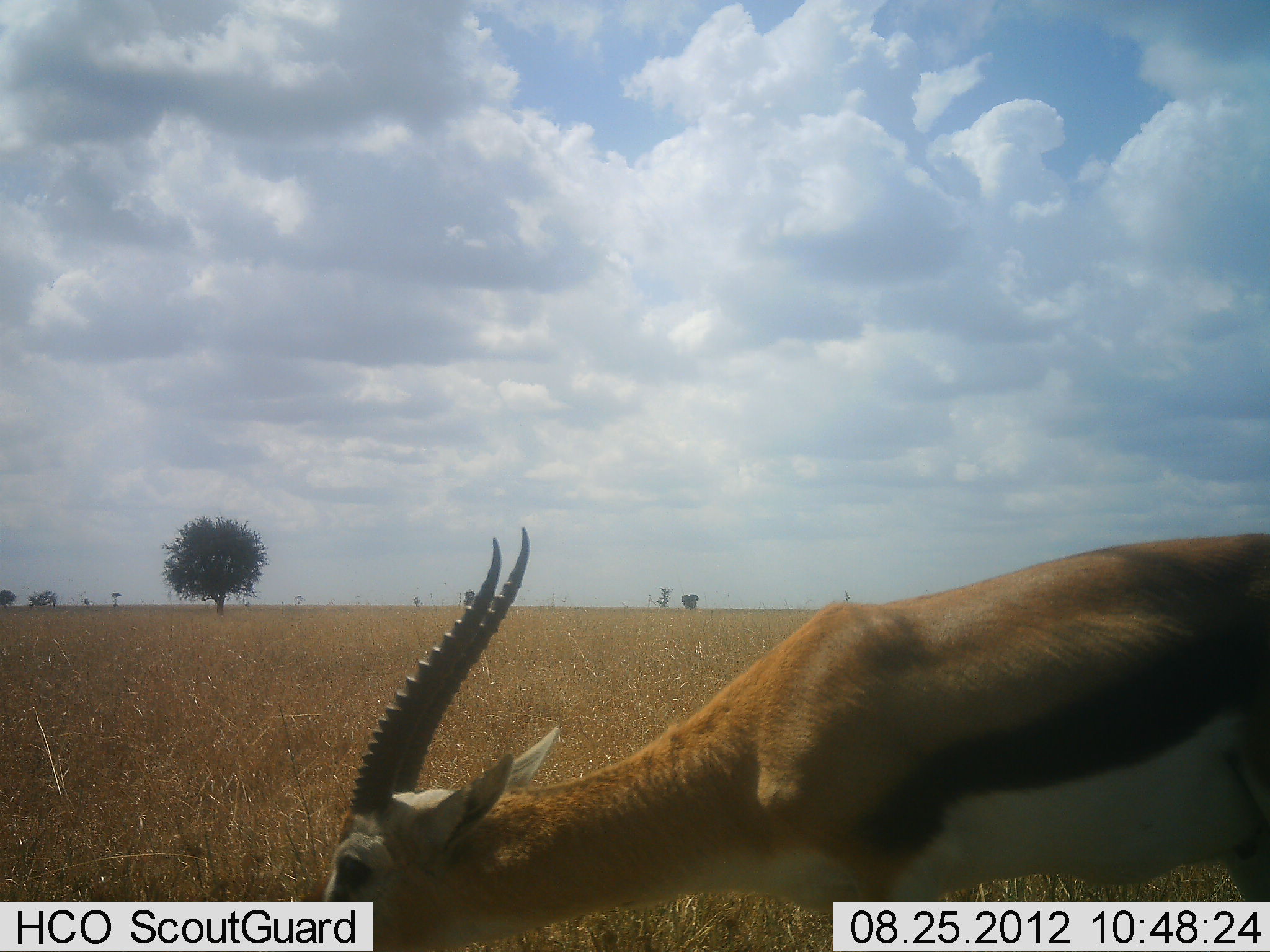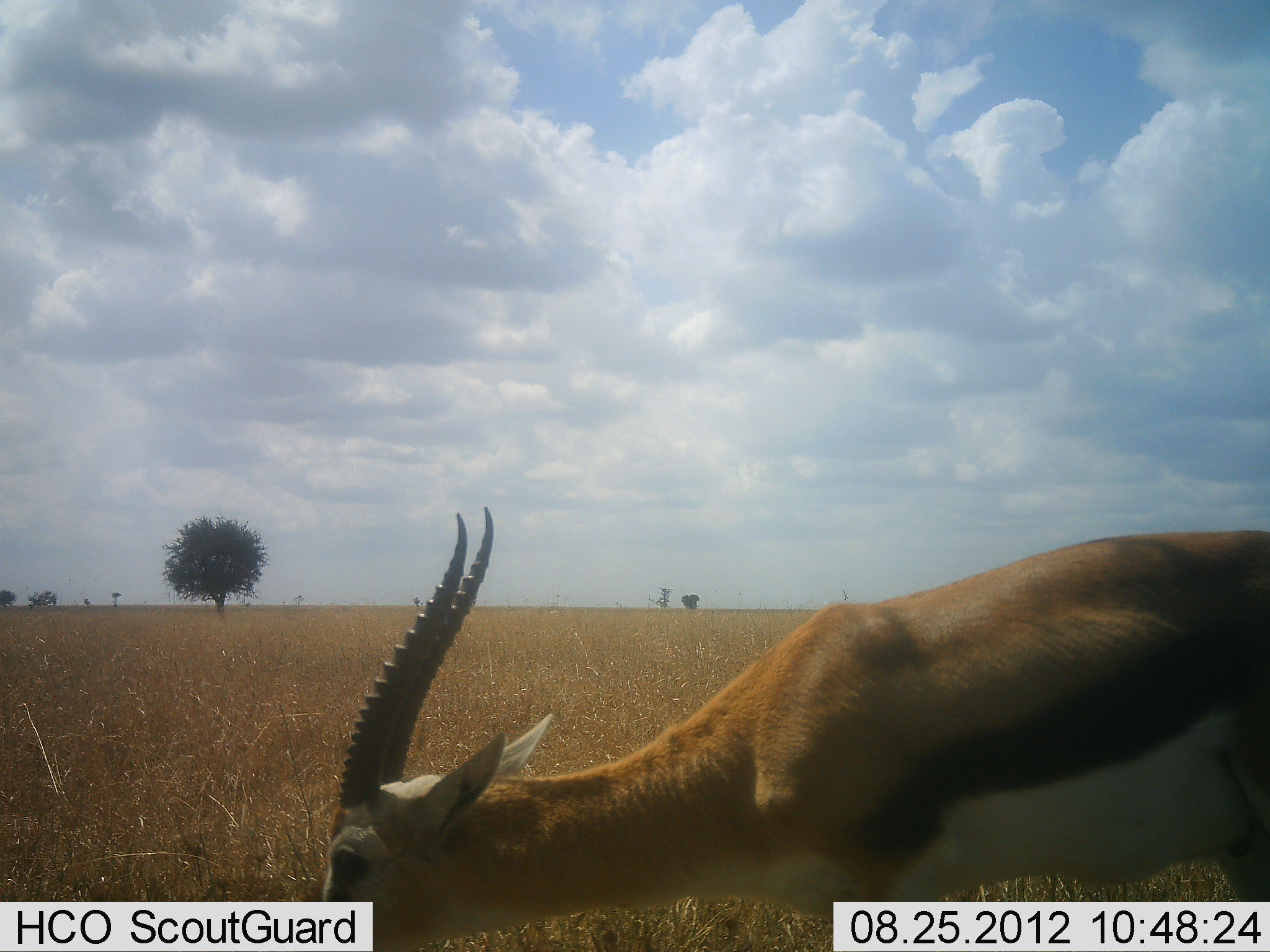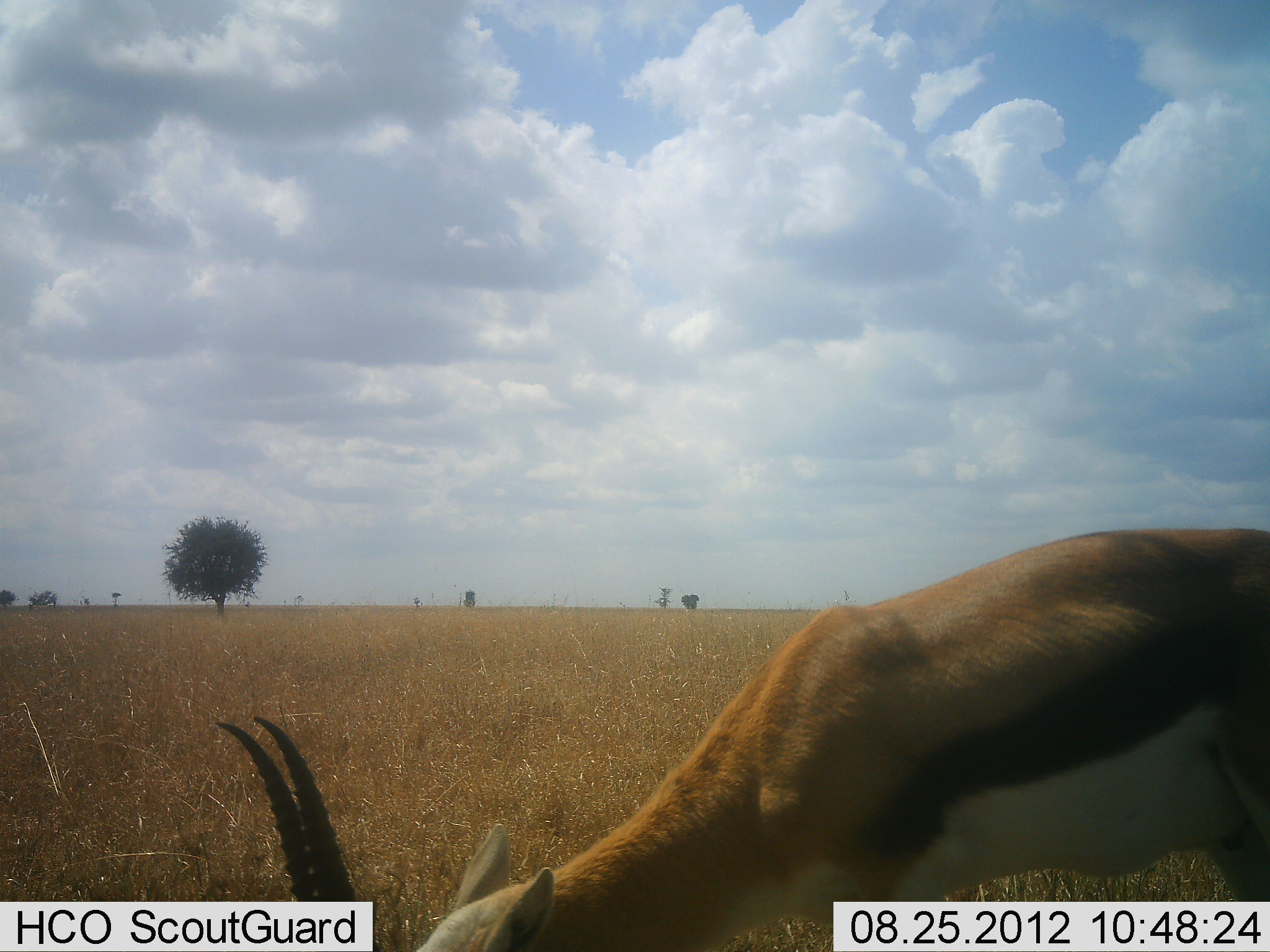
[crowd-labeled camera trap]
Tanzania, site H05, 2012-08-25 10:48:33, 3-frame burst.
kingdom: Animalia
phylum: Chordata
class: Mammalia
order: Artiodactyla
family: Bovidae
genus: Eudorcas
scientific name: Eudorcas thomsonii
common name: thomson's gazelle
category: gazellethomsons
Gazellethomsons (thomson's gazelle) (Eudorcas thomsonii), count 1. Behavior (volunteer vote fractions): standing 30%, resting 0%, moving 0%, interacting 0%. Young present (vote fraction): 0%. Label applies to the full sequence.